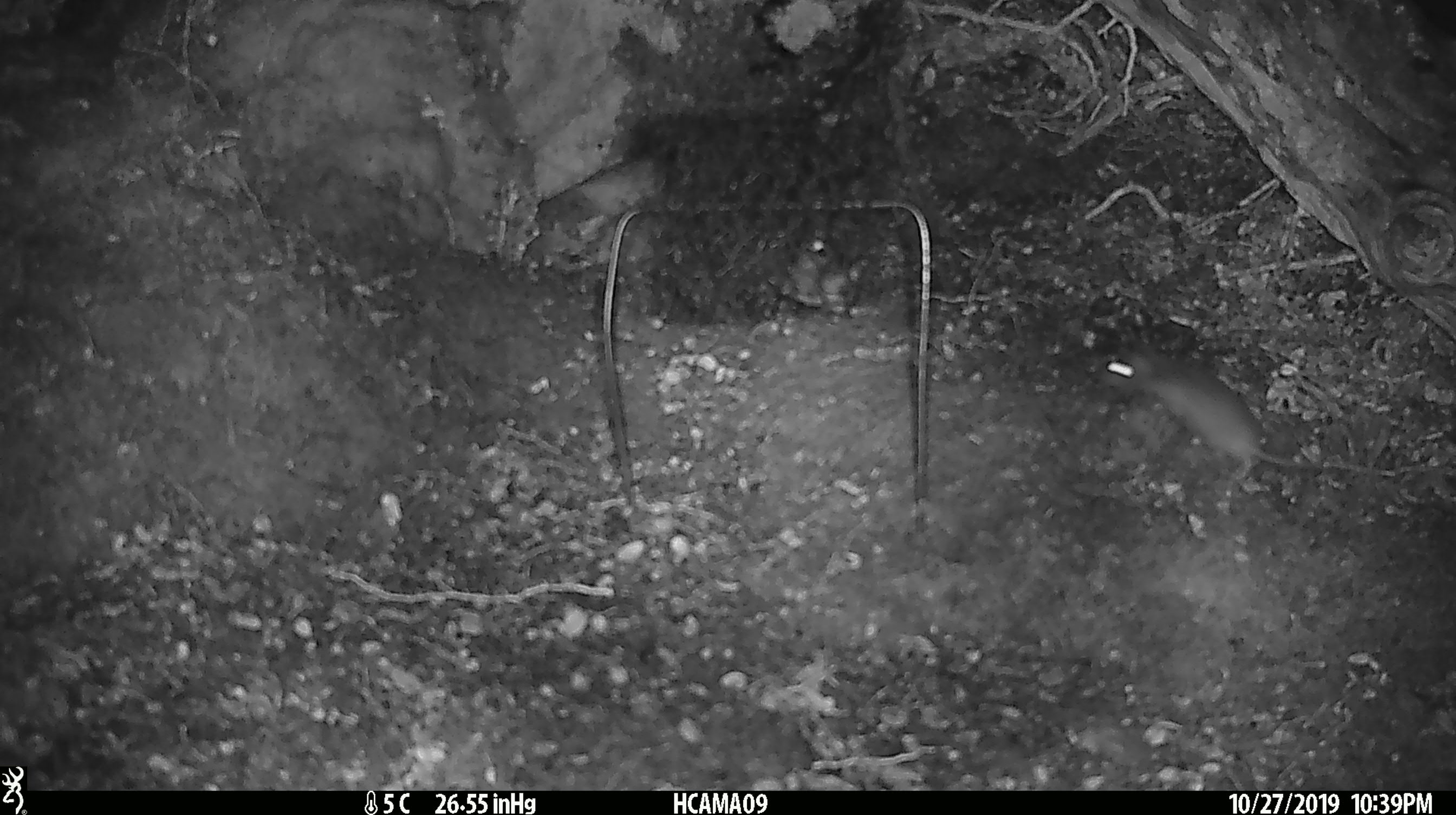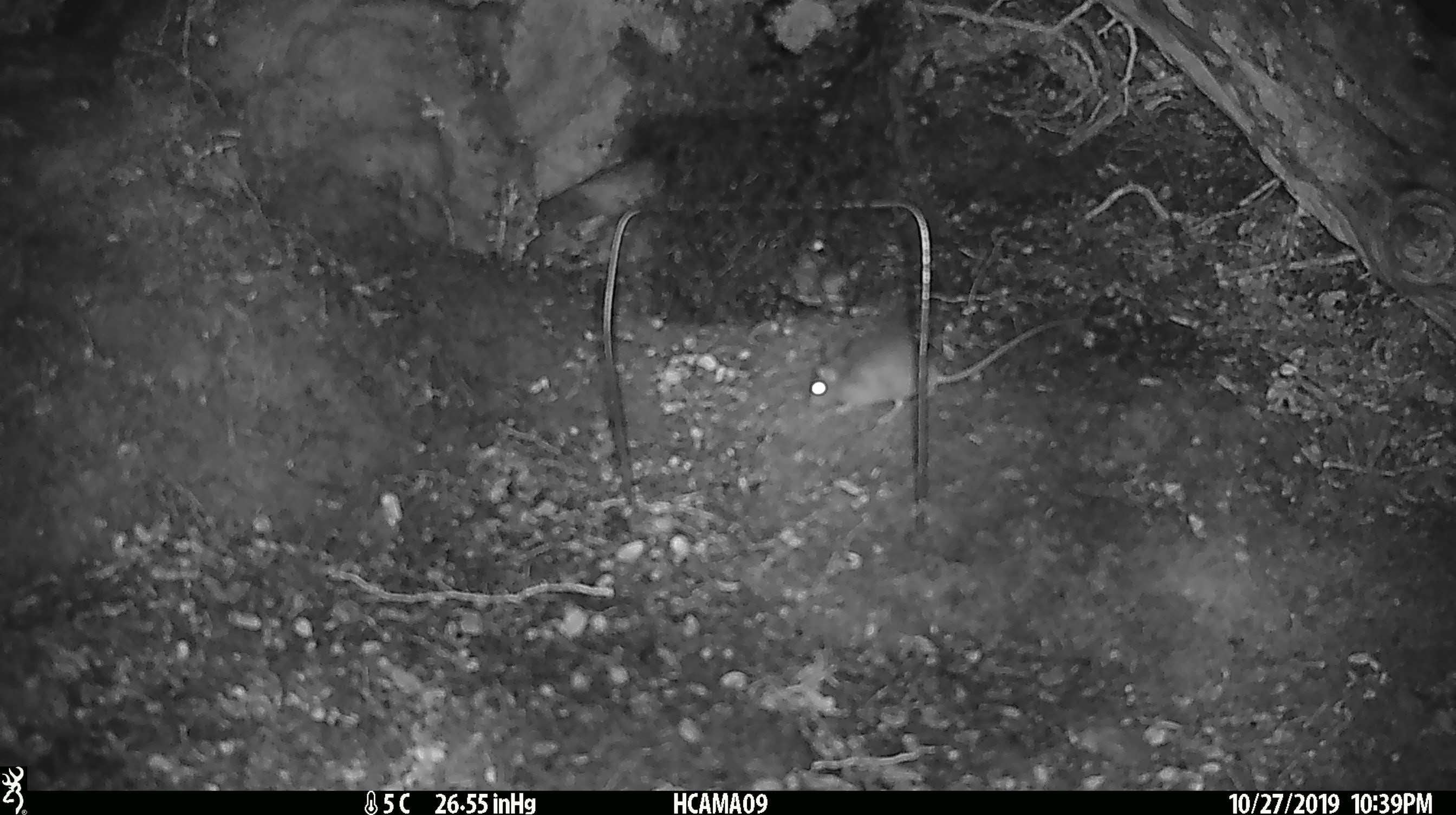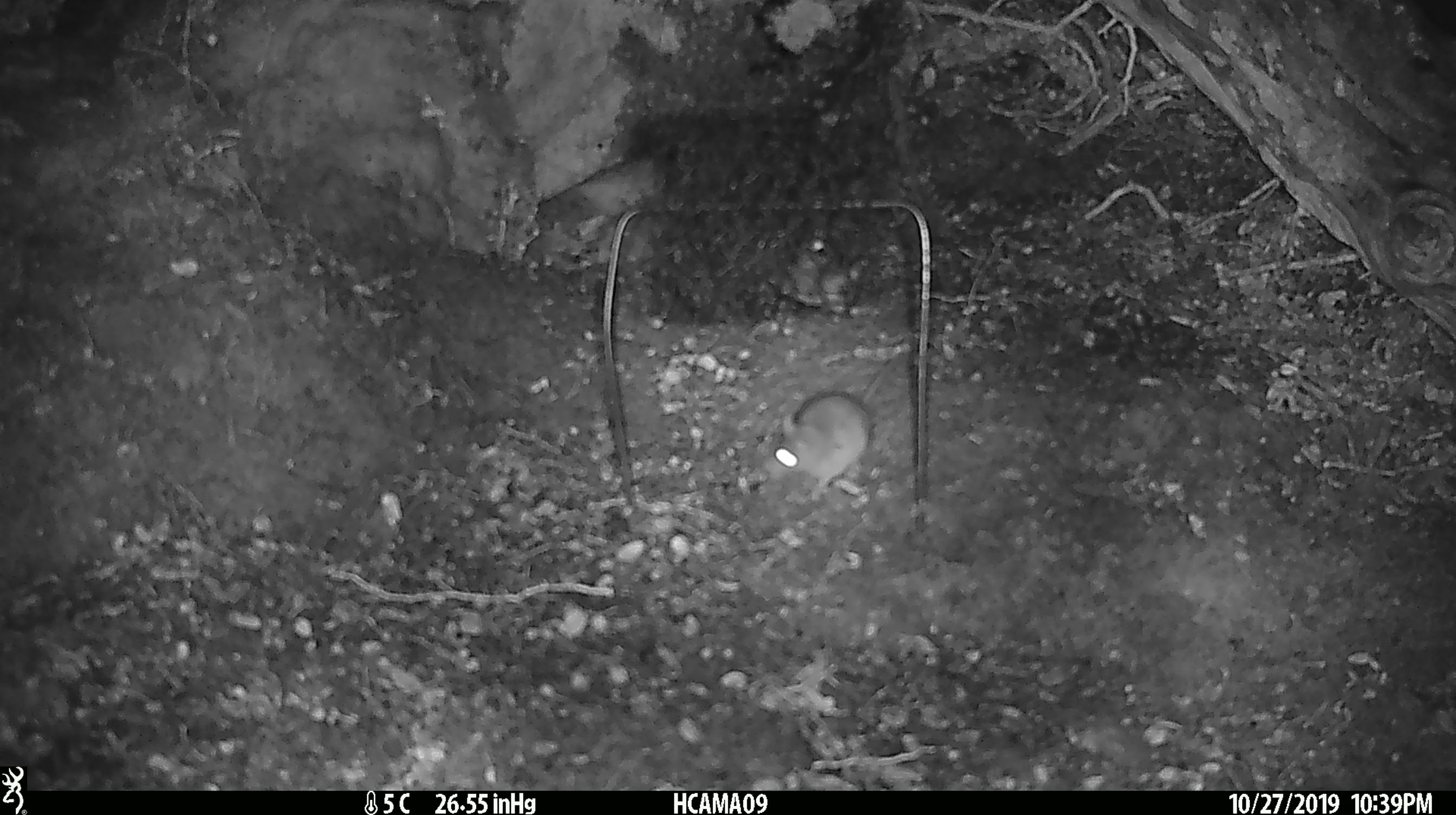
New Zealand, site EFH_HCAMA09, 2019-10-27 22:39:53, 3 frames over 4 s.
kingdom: Animalia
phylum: Chordata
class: Mammalia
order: Rodentia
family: Muridae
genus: Mus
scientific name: Mus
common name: mouse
Mouse (Mus).